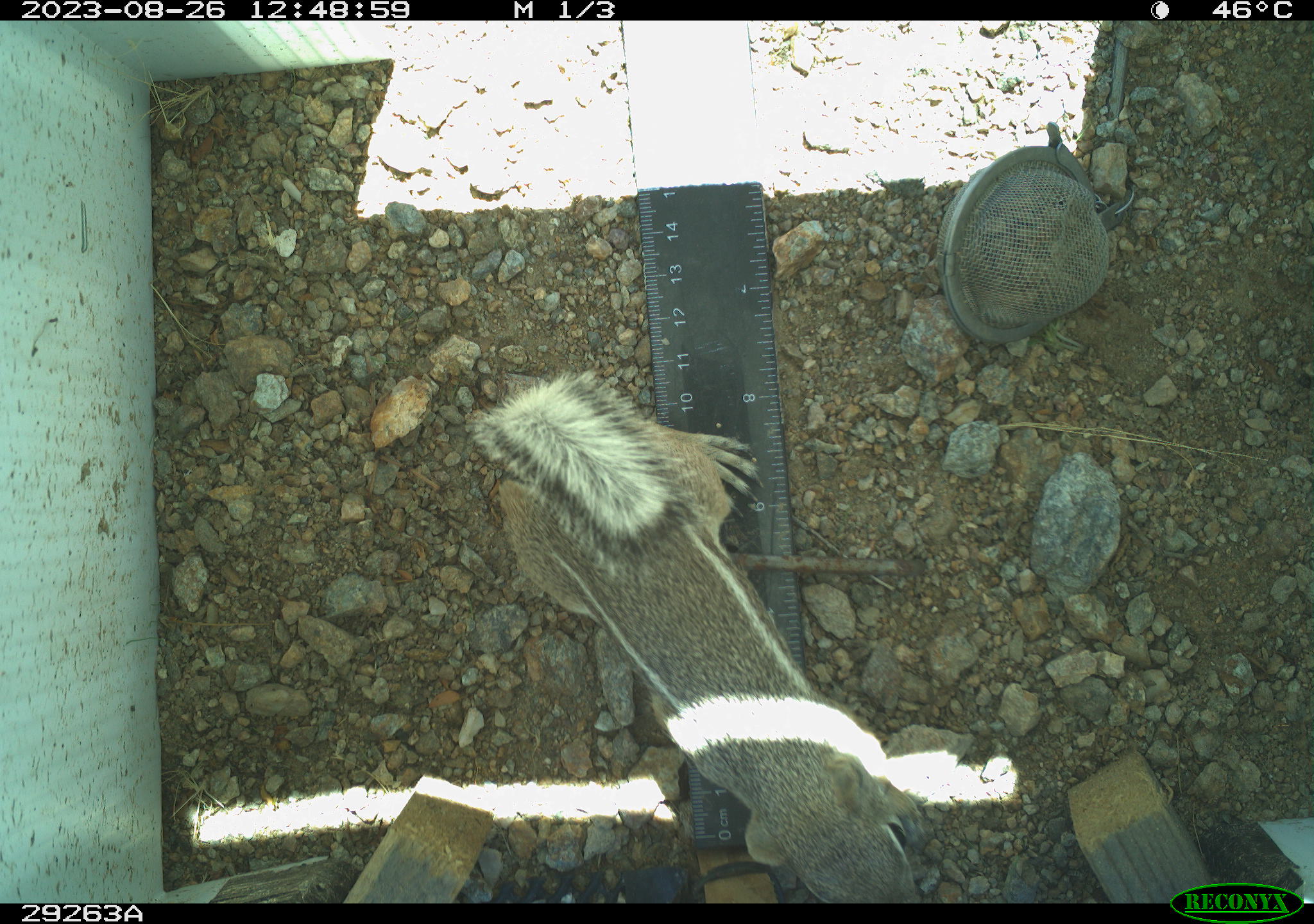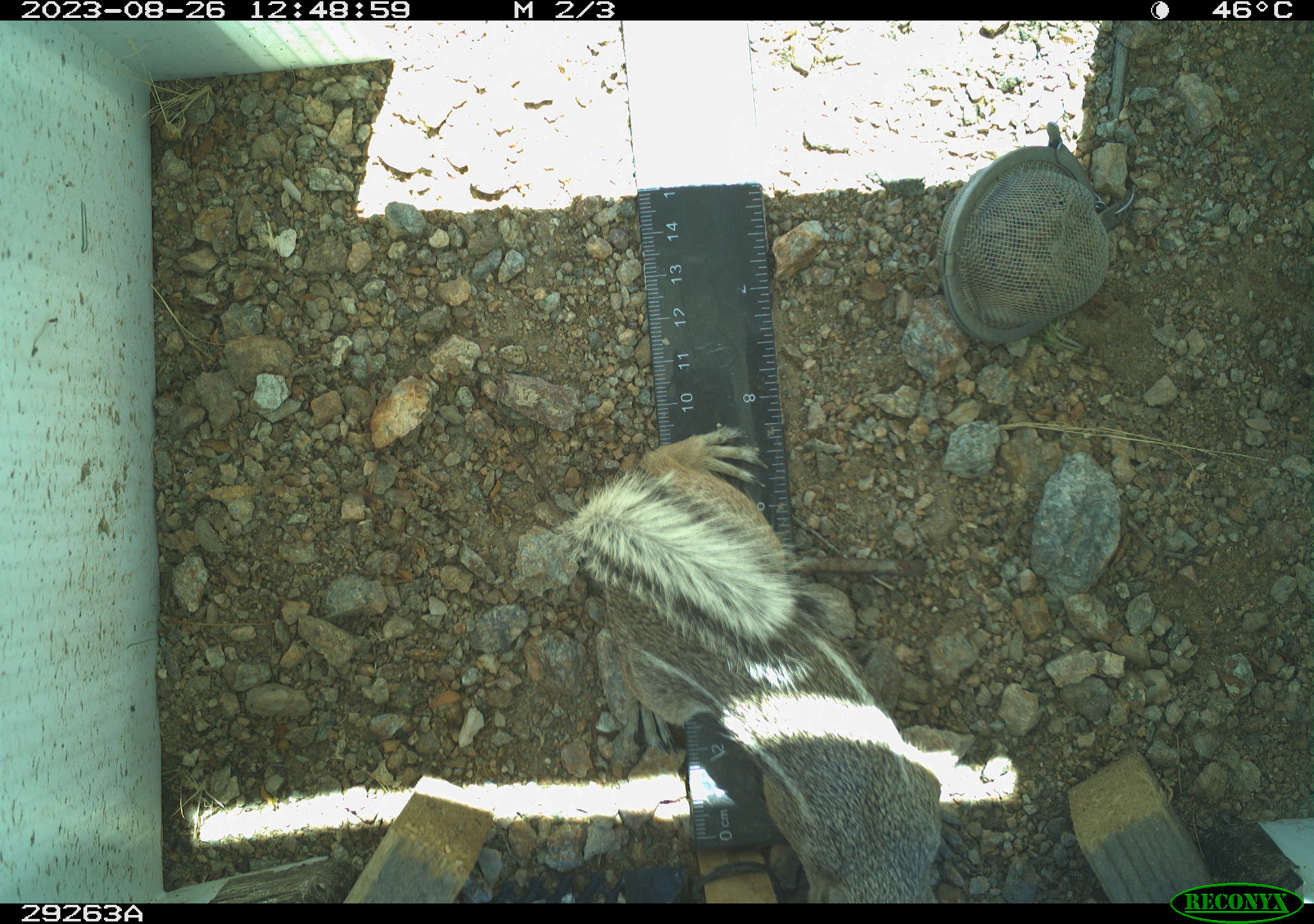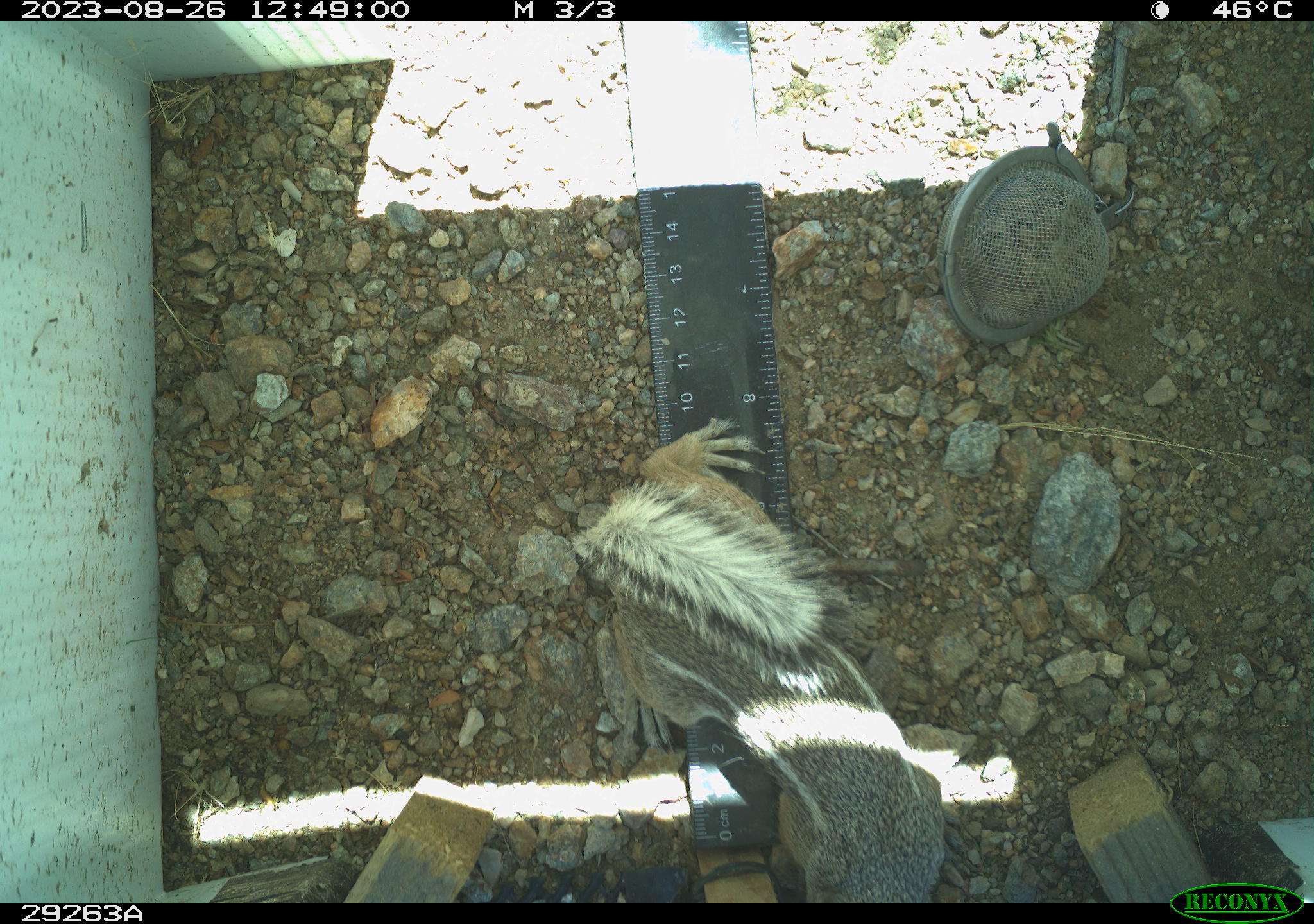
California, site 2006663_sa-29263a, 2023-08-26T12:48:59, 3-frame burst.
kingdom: Animalia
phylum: Chordata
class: Mammalia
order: Rodentia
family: Sciuridae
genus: Ammospermophilus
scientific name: Ammospermophilus leucurus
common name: white-tailed antelope squirrel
White-tailed antelope squirrel (Ammospermophilus leucurus).